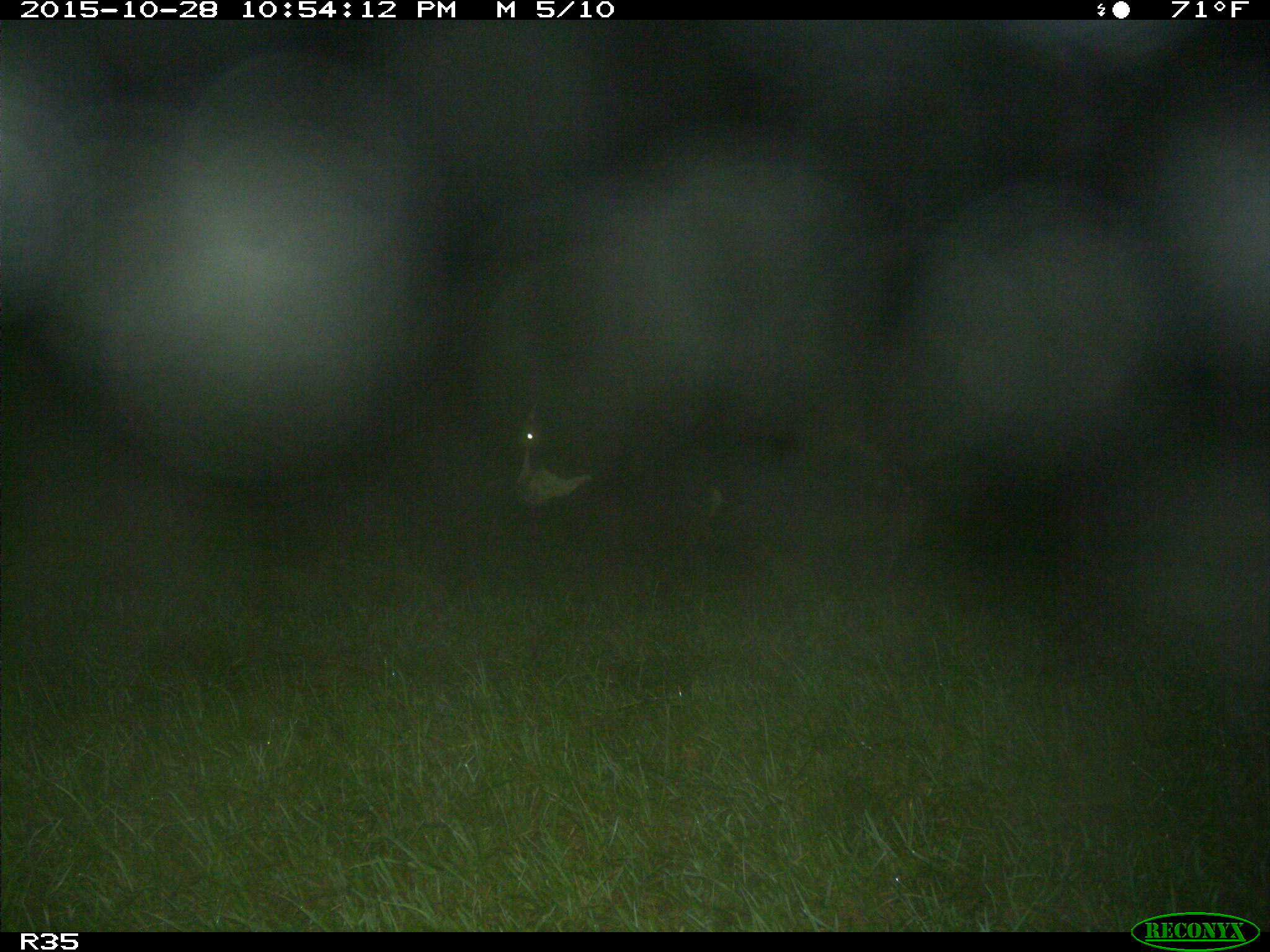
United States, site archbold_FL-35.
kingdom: Animalia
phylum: Chordata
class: Mammalia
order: Artiodactyla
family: Bovidae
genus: Bos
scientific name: Bos taurus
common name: domestic cow